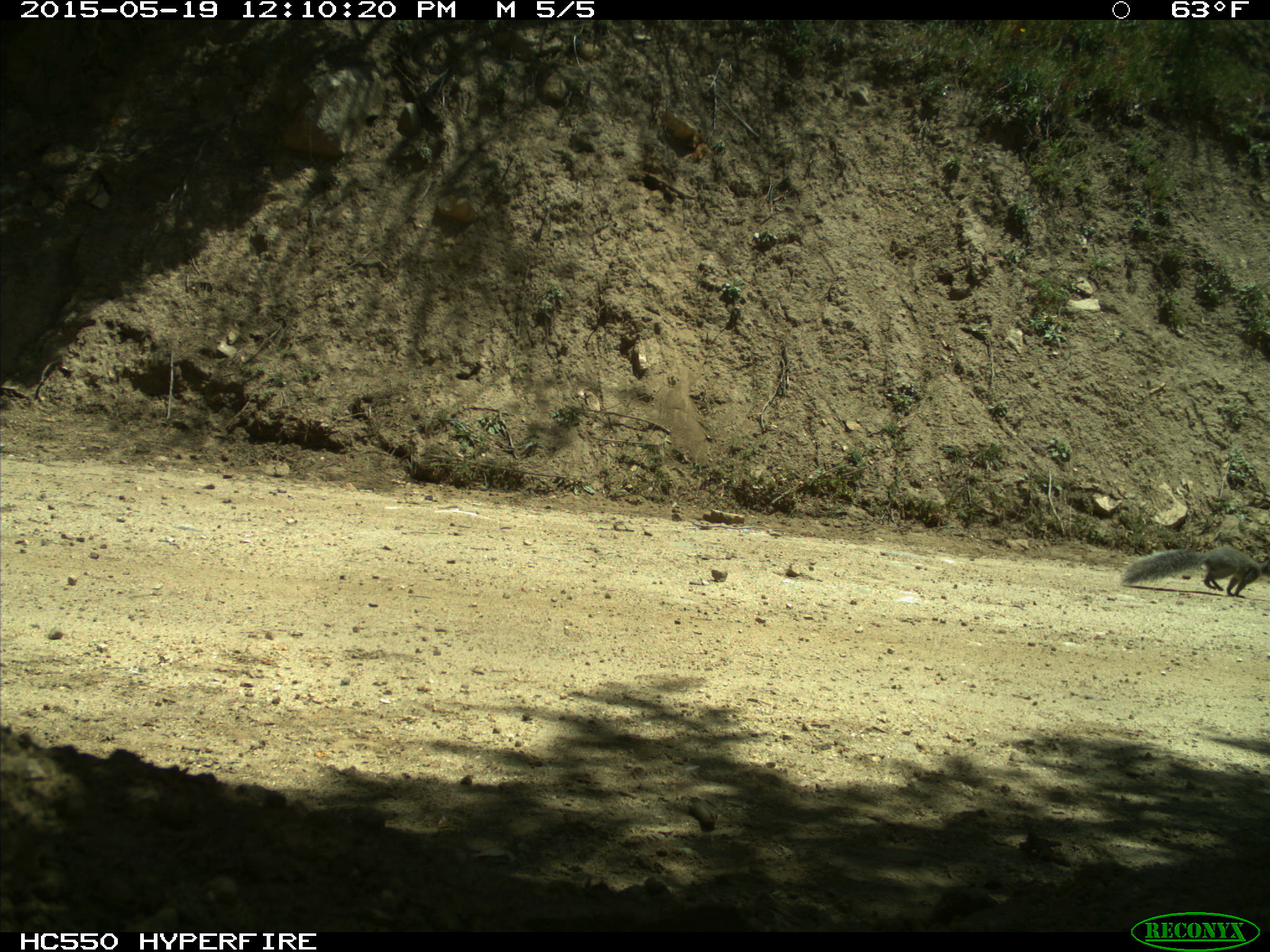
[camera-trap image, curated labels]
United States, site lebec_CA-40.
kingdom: Animalia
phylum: Chordata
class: Mammalia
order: Rodentia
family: Sciuridae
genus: Sciurus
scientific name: Sciurus carolinensis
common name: eastern gray squirrel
Sciurus carolinensis (eastern gray squirrel).